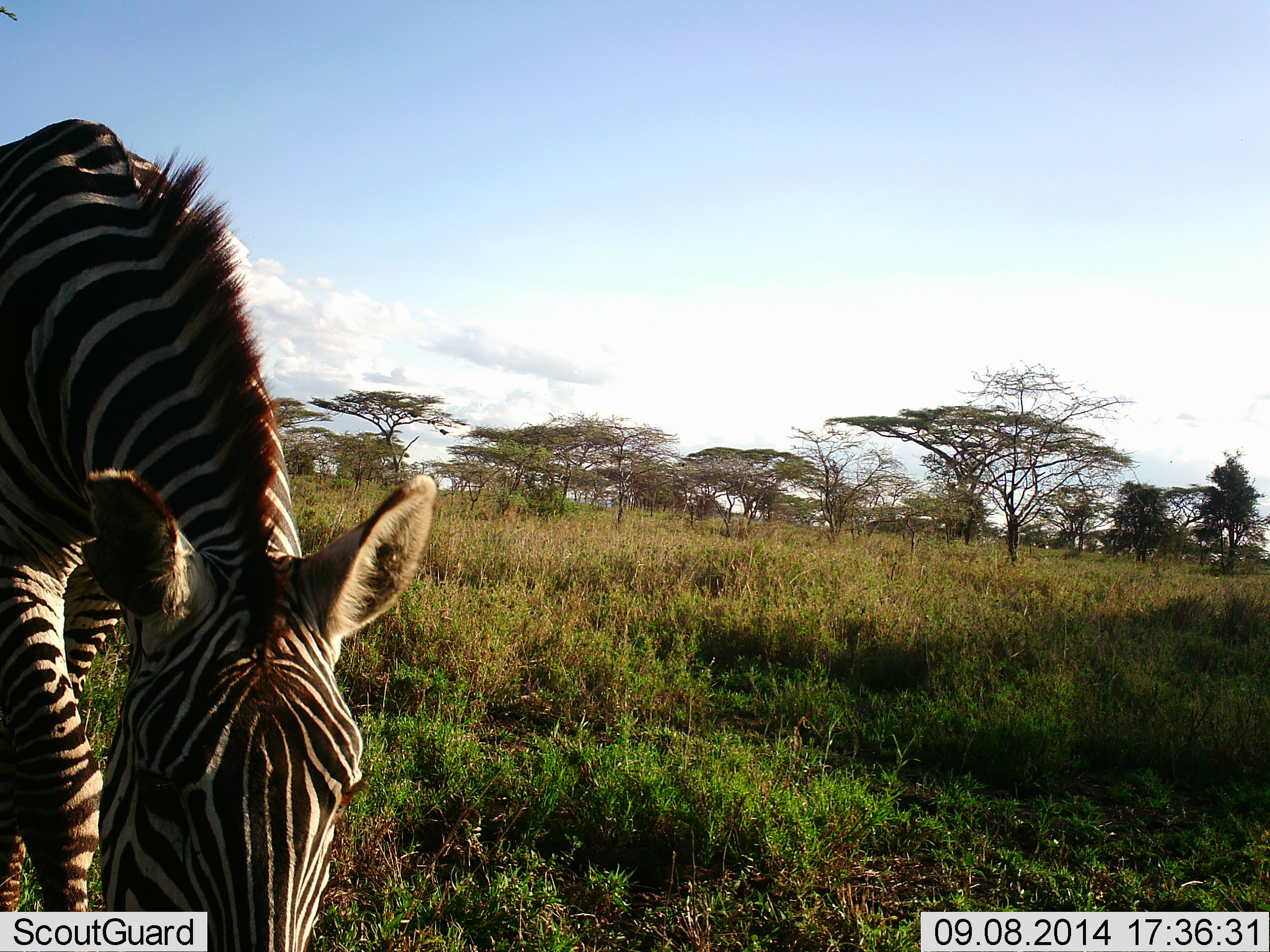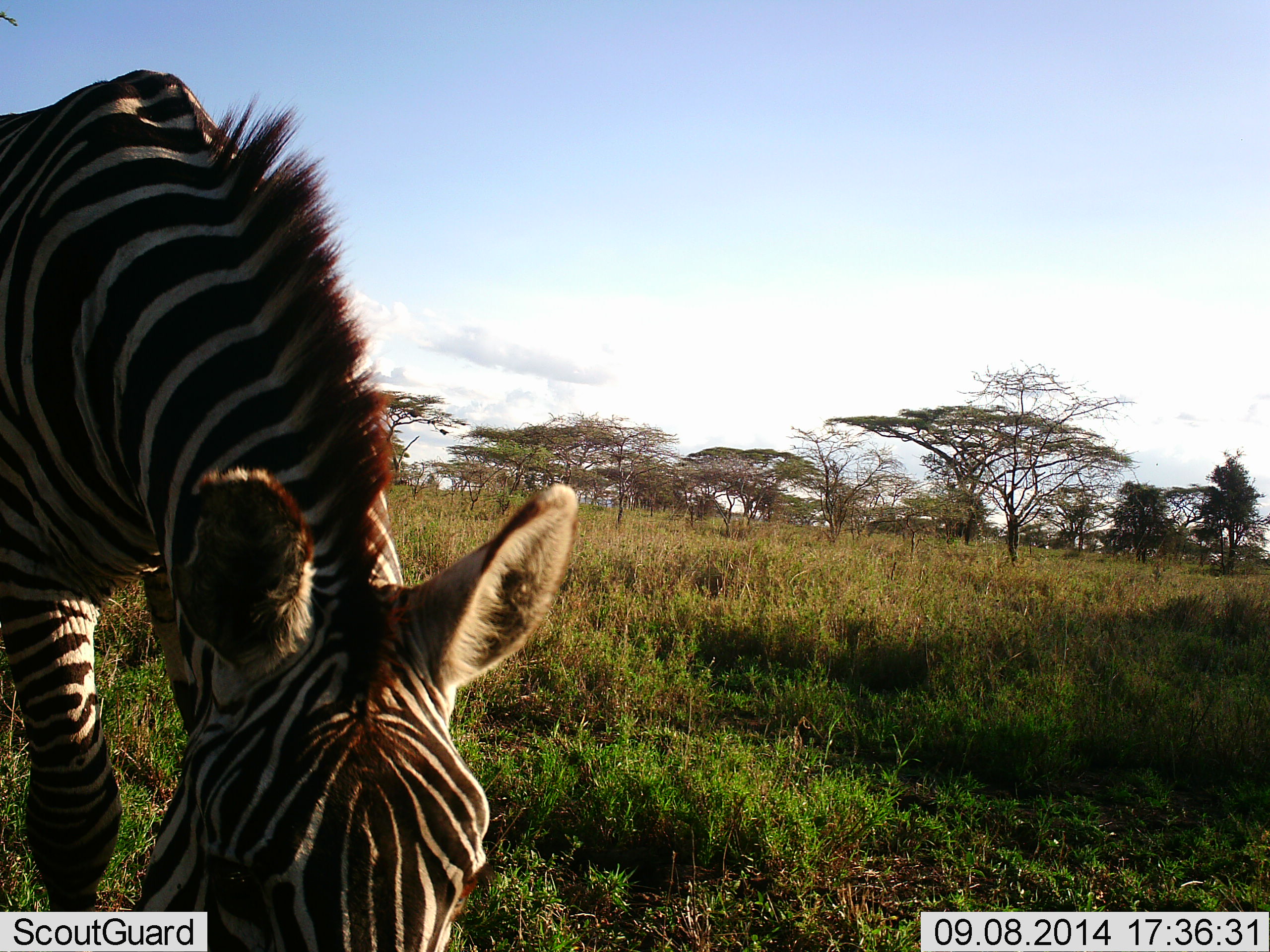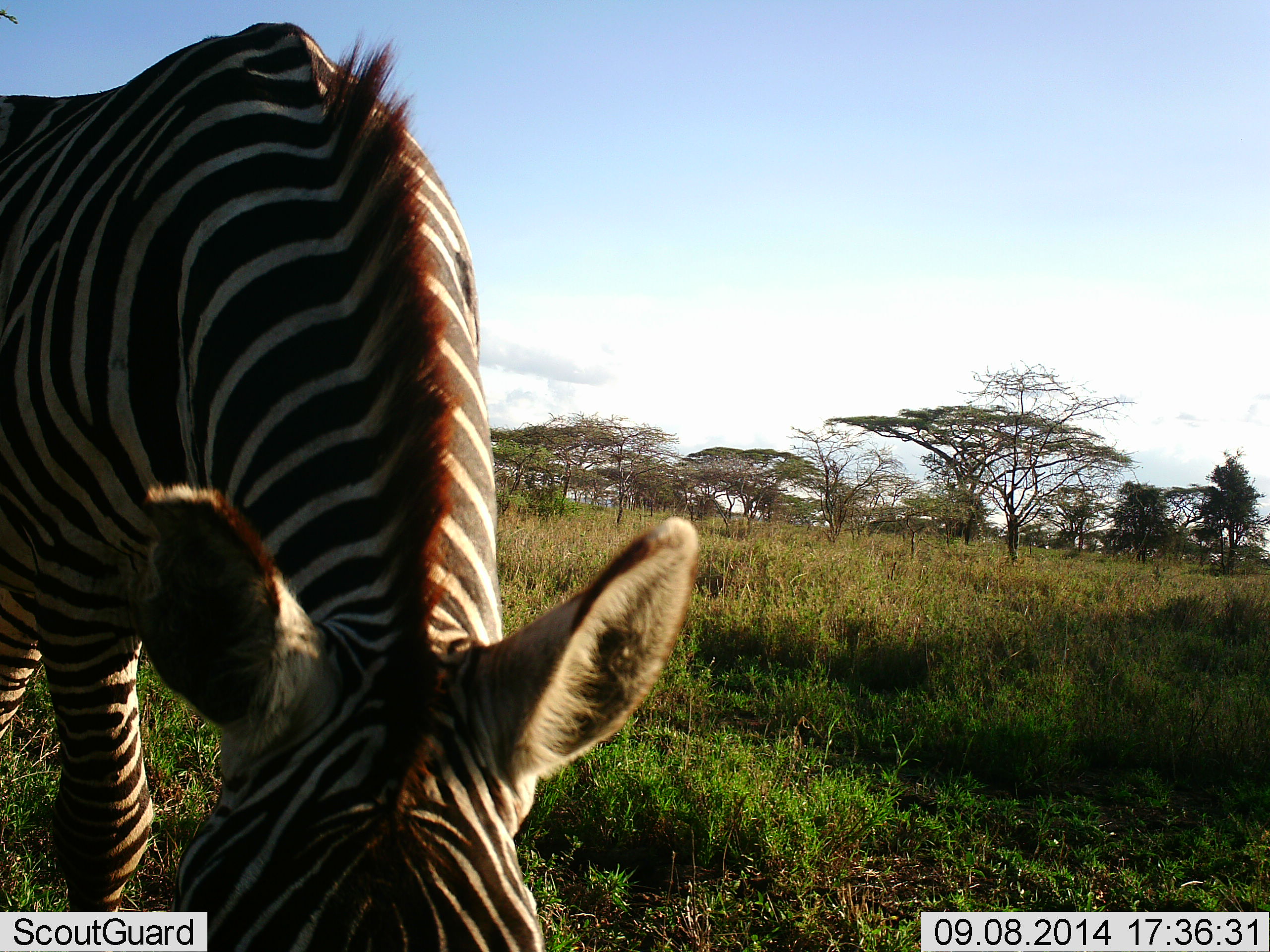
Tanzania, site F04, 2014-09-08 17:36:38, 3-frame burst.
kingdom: Animalia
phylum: Chordata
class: Mammalia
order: Perissodactyla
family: Equidae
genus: Equus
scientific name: Equus quagga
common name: plains zebra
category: zebra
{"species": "zebra (plains zebra) (Equus quagga)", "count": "1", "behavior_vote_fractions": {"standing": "20%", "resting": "0%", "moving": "30%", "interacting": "0%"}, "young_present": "0%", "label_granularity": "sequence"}